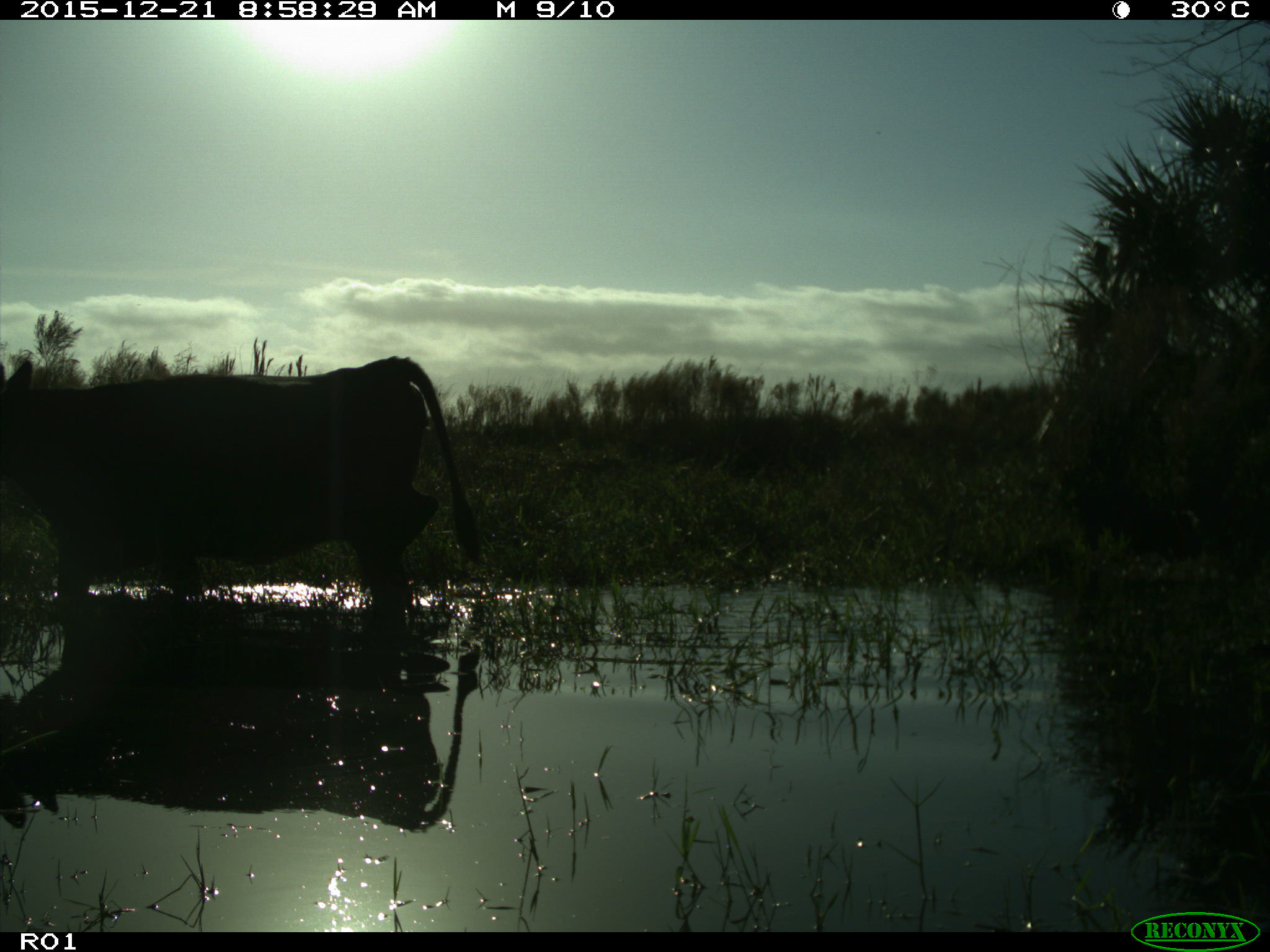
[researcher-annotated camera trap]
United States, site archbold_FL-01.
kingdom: Animalia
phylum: Chordata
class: Mammalia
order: Artiodactyla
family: Bovidae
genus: Bos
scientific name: Bos taurus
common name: domestic cow